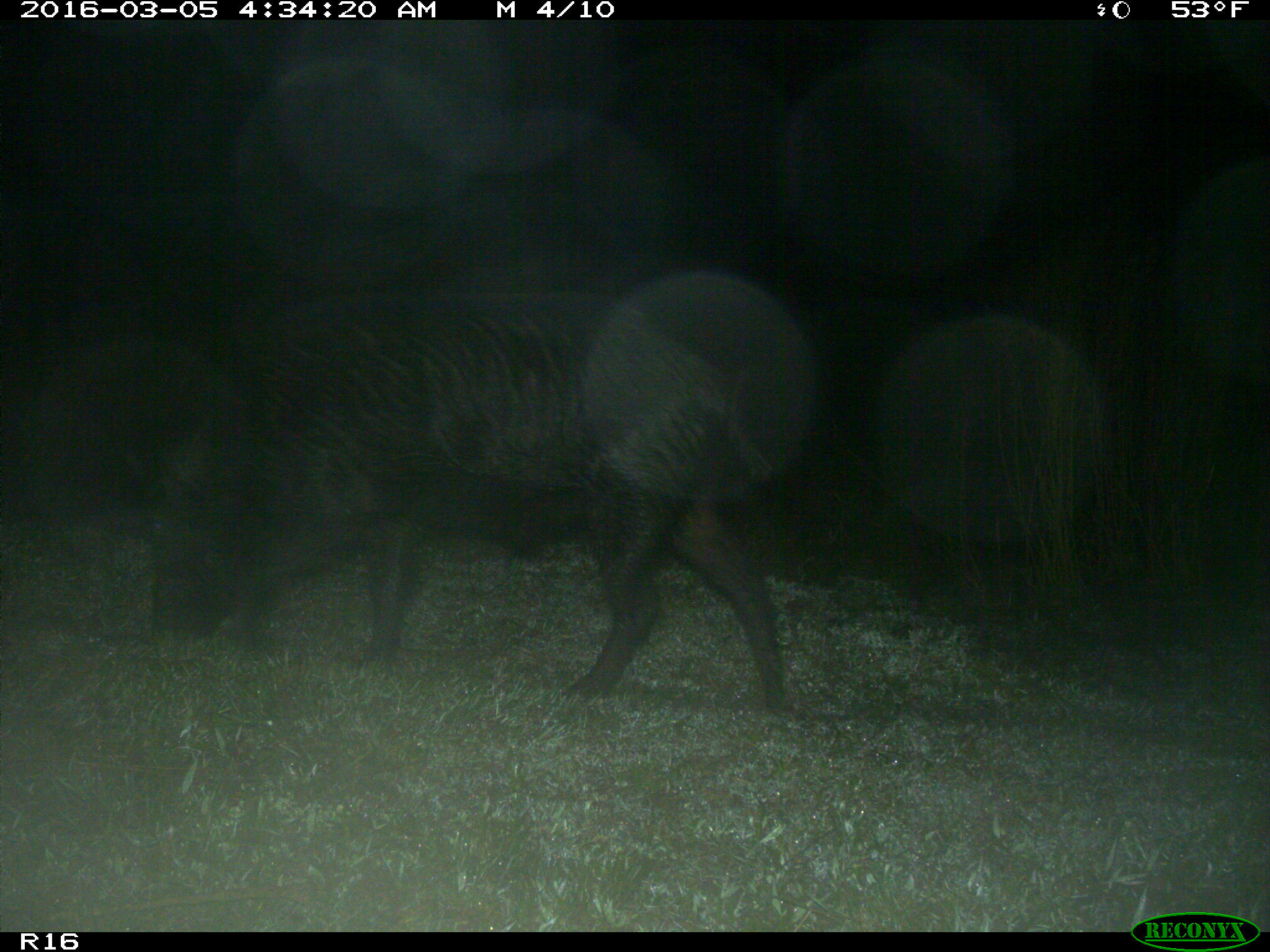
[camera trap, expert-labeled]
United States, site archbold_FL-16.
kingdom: Animalia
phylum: Chordata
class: Mammalia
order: Artiodactyla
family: Suidae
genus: Sus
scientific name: Sus scrofa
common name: wild boar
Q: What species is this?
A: Sus scrofa (wild boar).